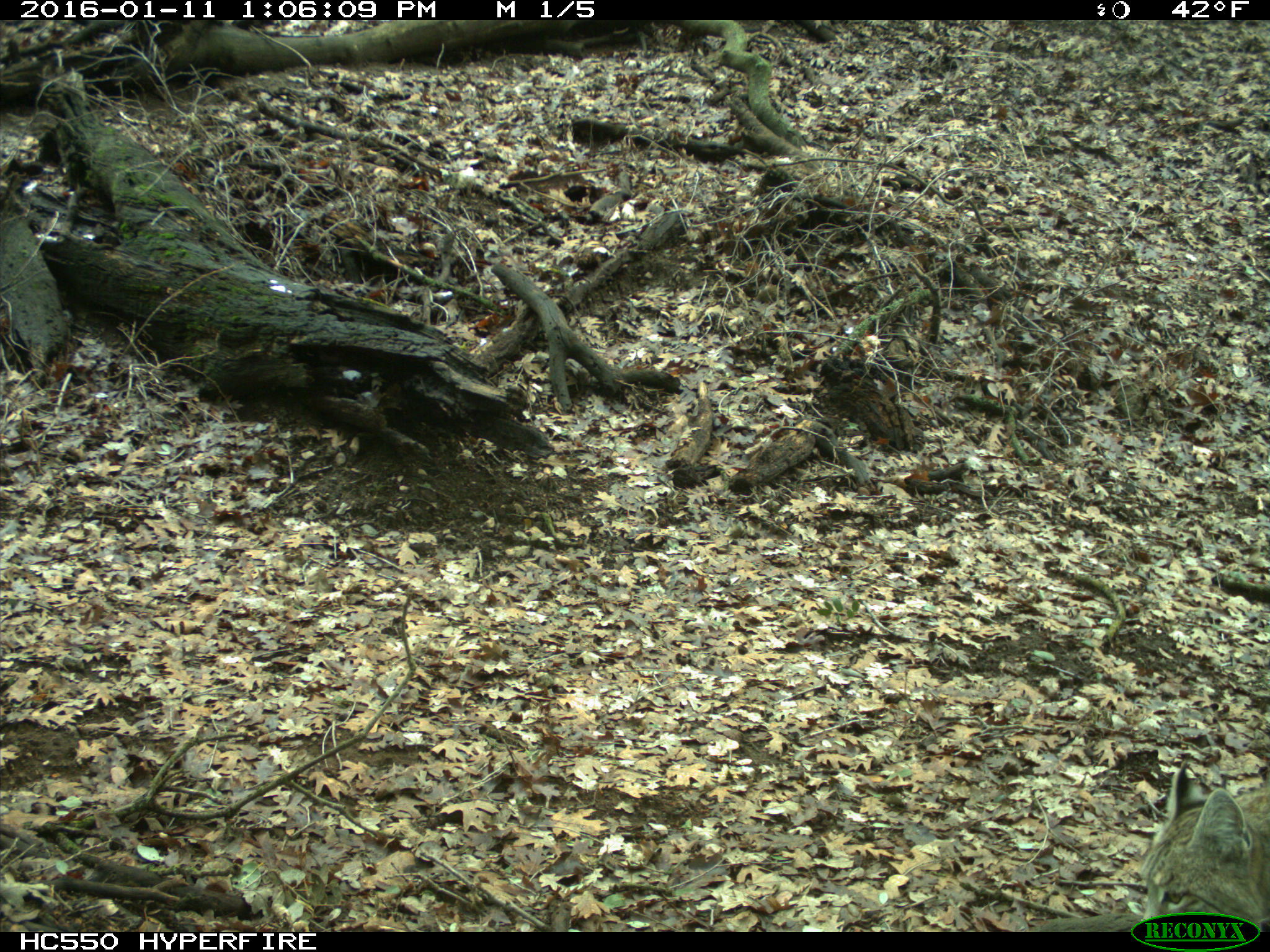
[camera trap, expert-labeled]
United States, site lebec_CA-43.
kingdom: Animalia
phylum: Chordata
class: Mammalia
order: Carnivora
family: Felidae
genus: Lynx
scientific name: Lynx rufus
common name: bobcat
Lynx rufus (bobcat).